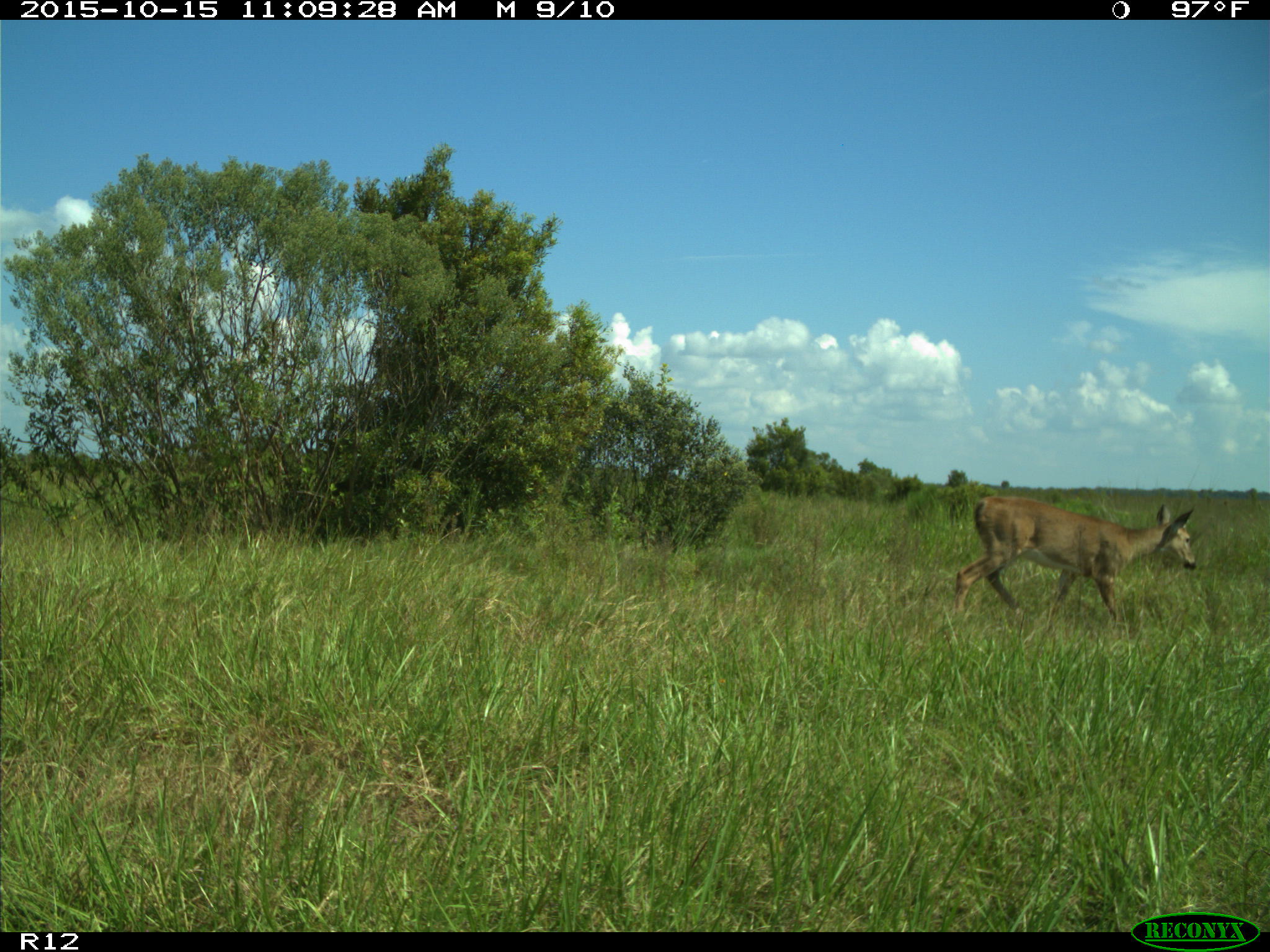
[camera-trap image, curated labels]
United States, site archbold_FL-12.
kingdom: Animalia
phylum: Chordata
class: Mammalia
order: Artiodactyla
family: Cervidae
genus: Odocoileus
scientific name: Odocoileus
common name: deer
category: unidentified deer